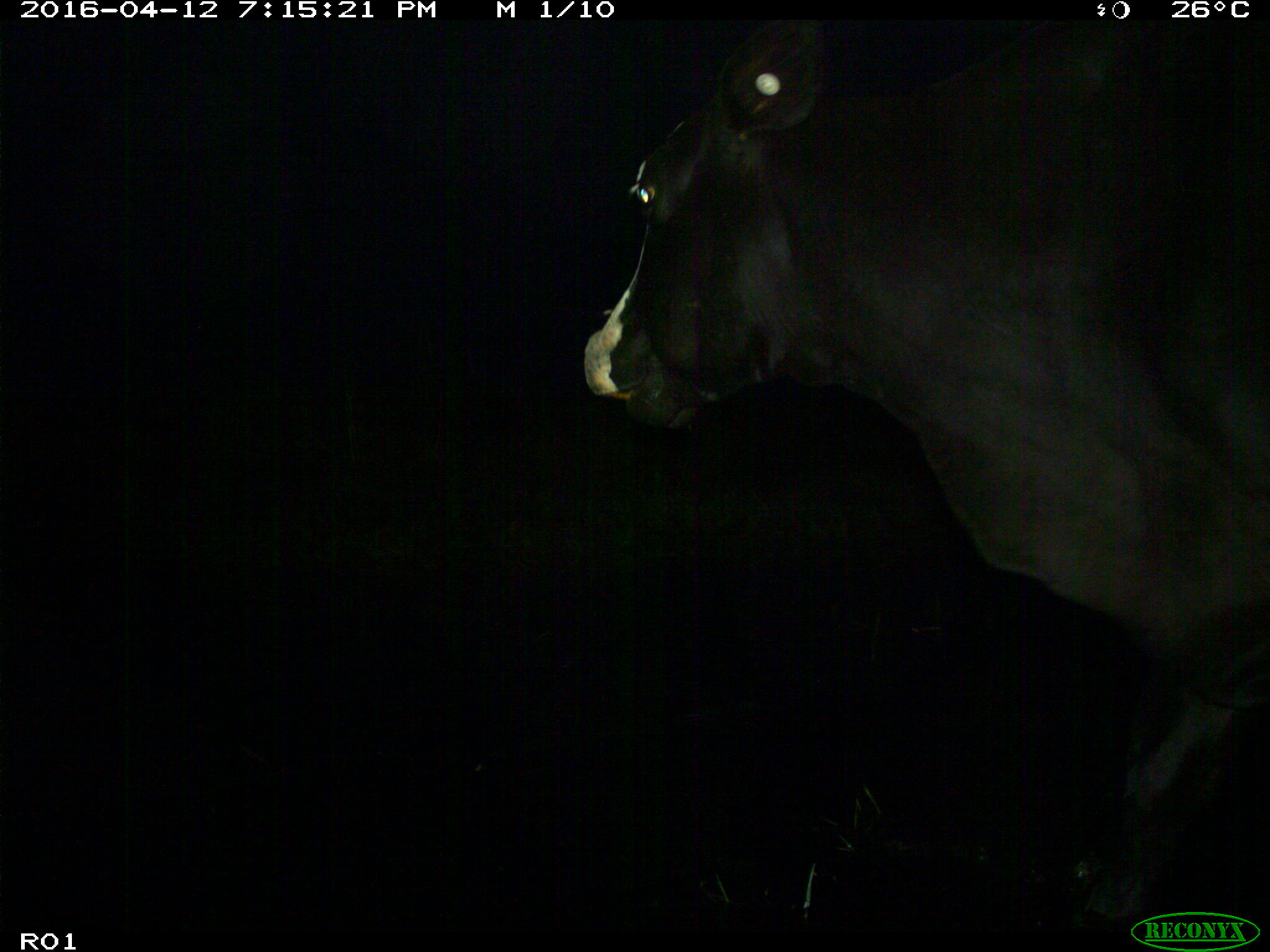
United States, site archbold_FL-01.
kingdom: Animalia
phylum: Chordata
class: Mammalia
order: Artiodactyla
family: Bovidae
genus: Bos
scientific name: Bos taurus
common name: domestic cow